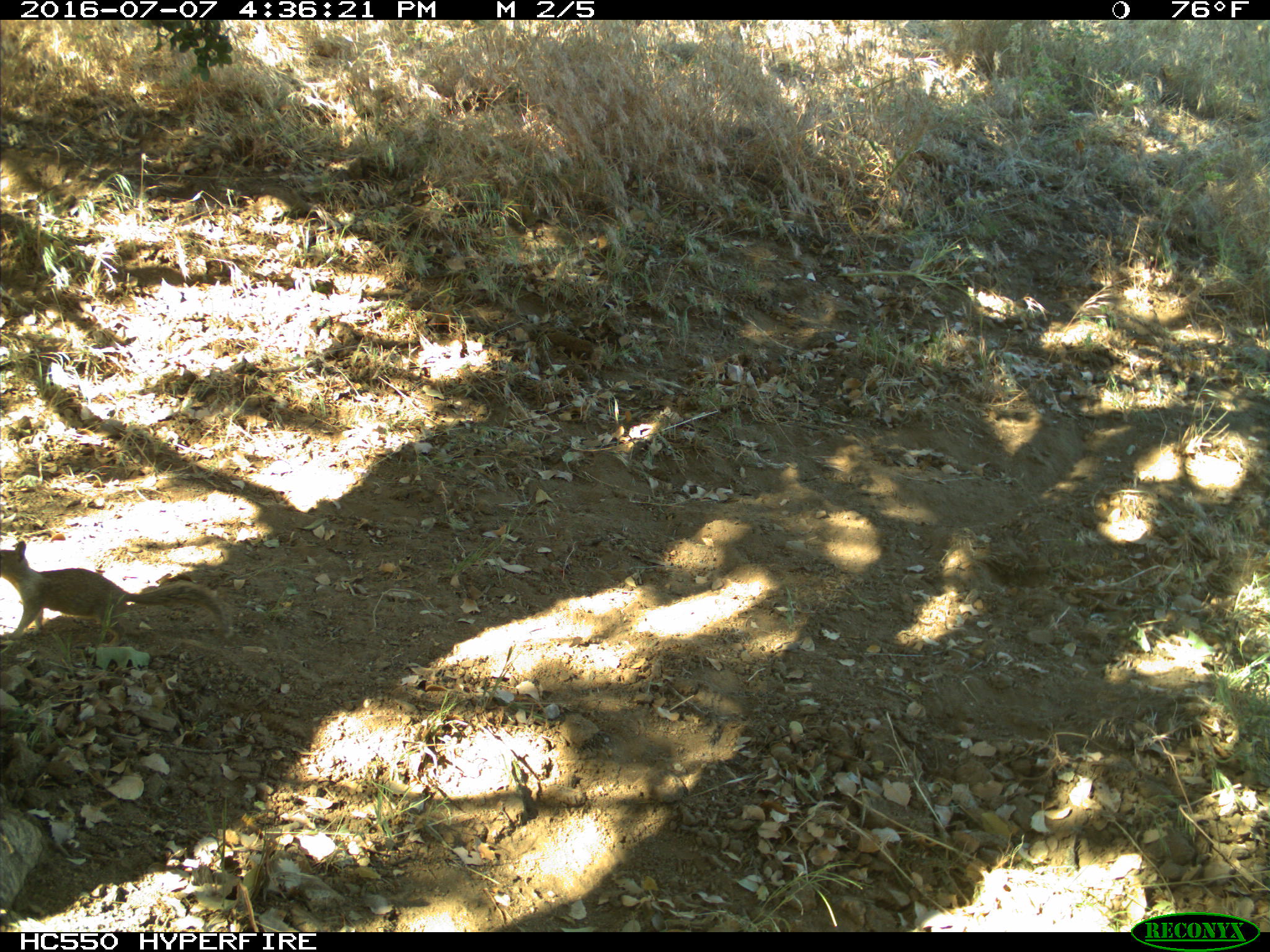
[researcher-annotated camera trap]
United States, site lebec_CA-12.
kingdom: Animalia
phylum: Chordata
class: Mammalia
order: Rodentia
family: Sciuridae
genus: Otospermophilus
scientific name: Otospermophilus beecheyi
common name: california ground squirrel